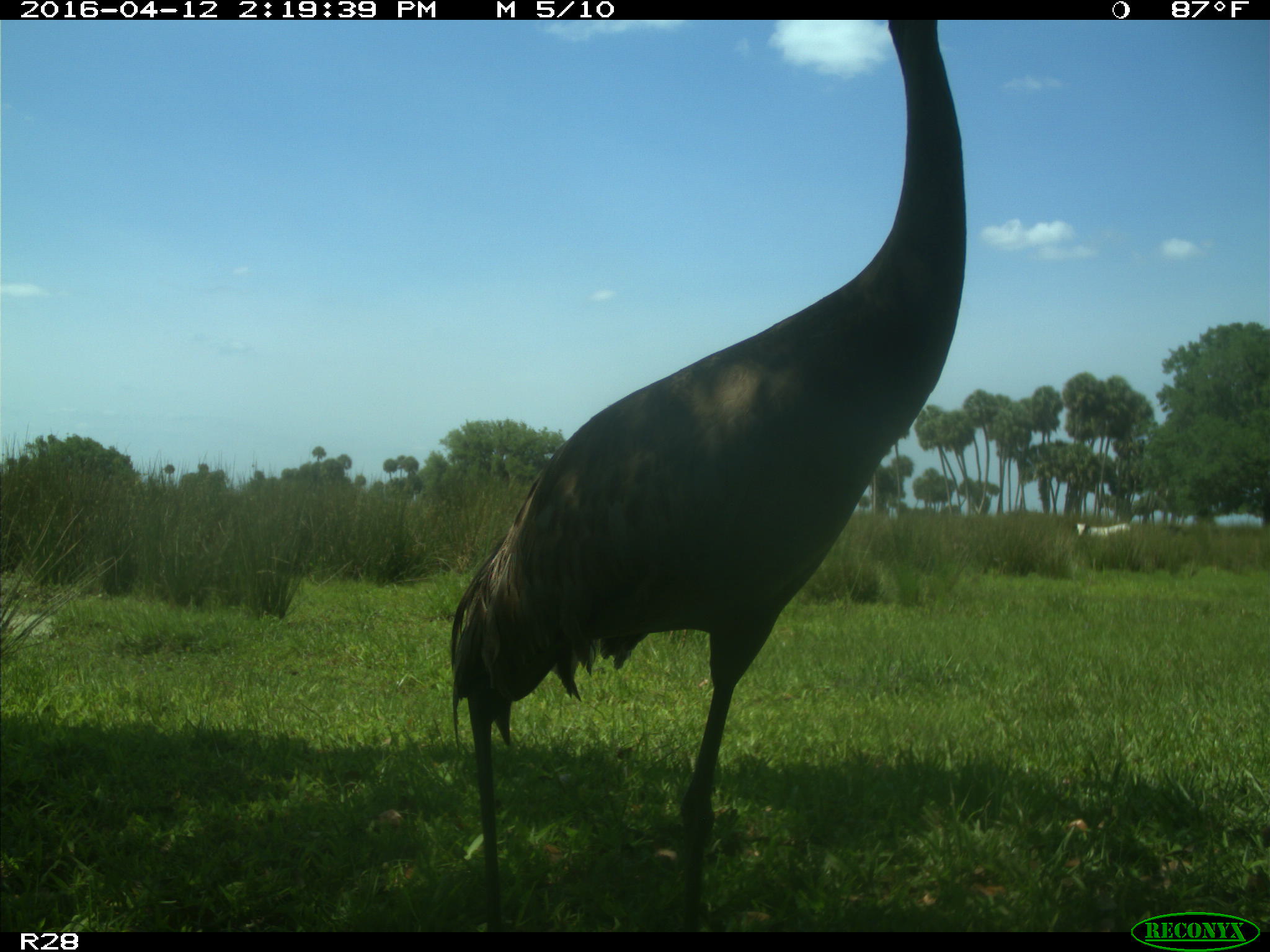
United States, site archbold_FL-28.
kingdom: Animalia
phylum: Chordata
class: Aves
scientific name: Aves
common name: birds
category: unidentified bird